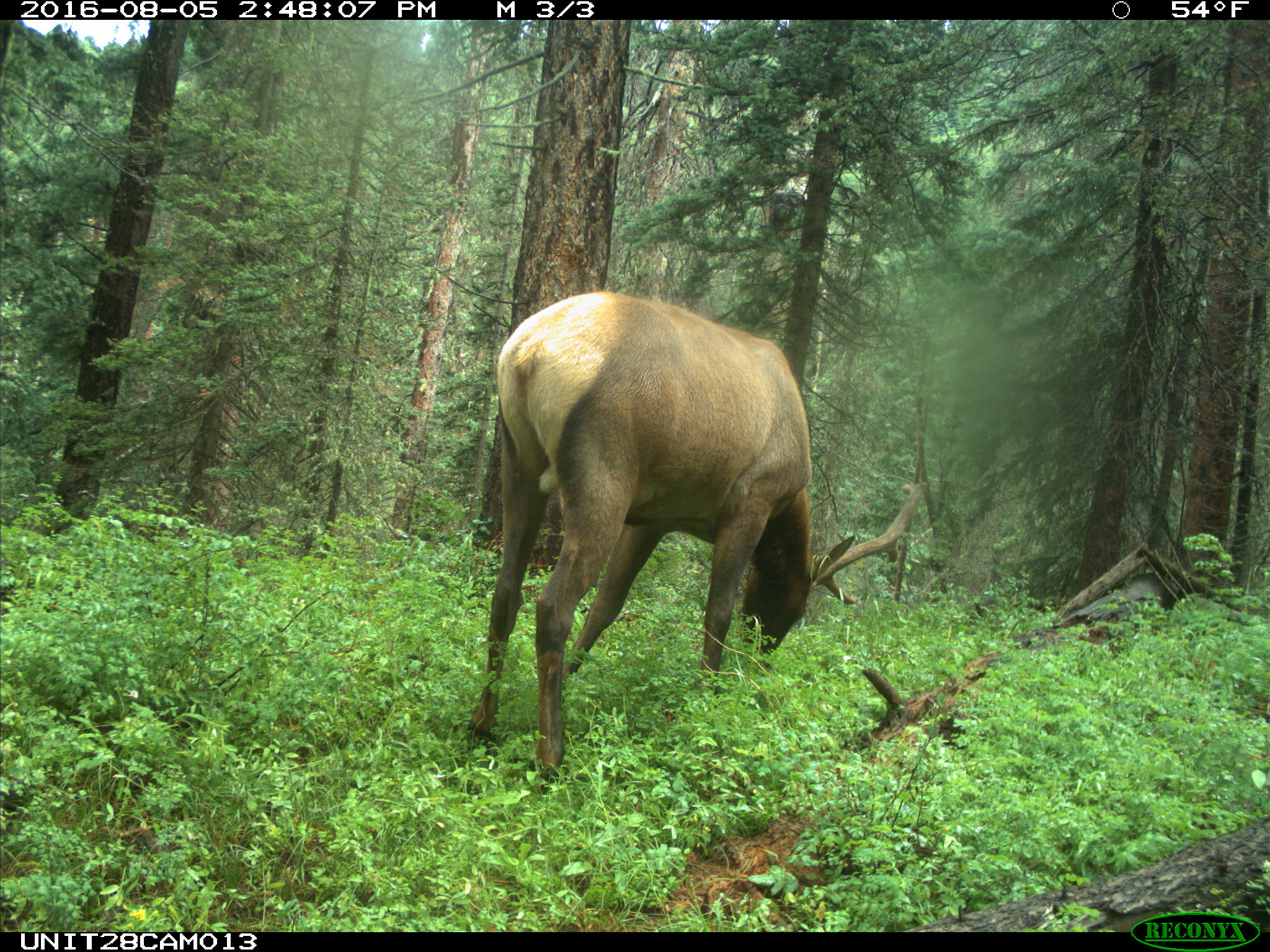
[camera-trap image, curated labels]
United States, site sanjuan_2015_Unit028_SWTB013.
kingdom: Animalia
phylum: Chordata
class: Mammalia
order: Artiodactyla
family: Cervidae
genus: Cervus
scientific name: Cervus elaphus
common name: red deer